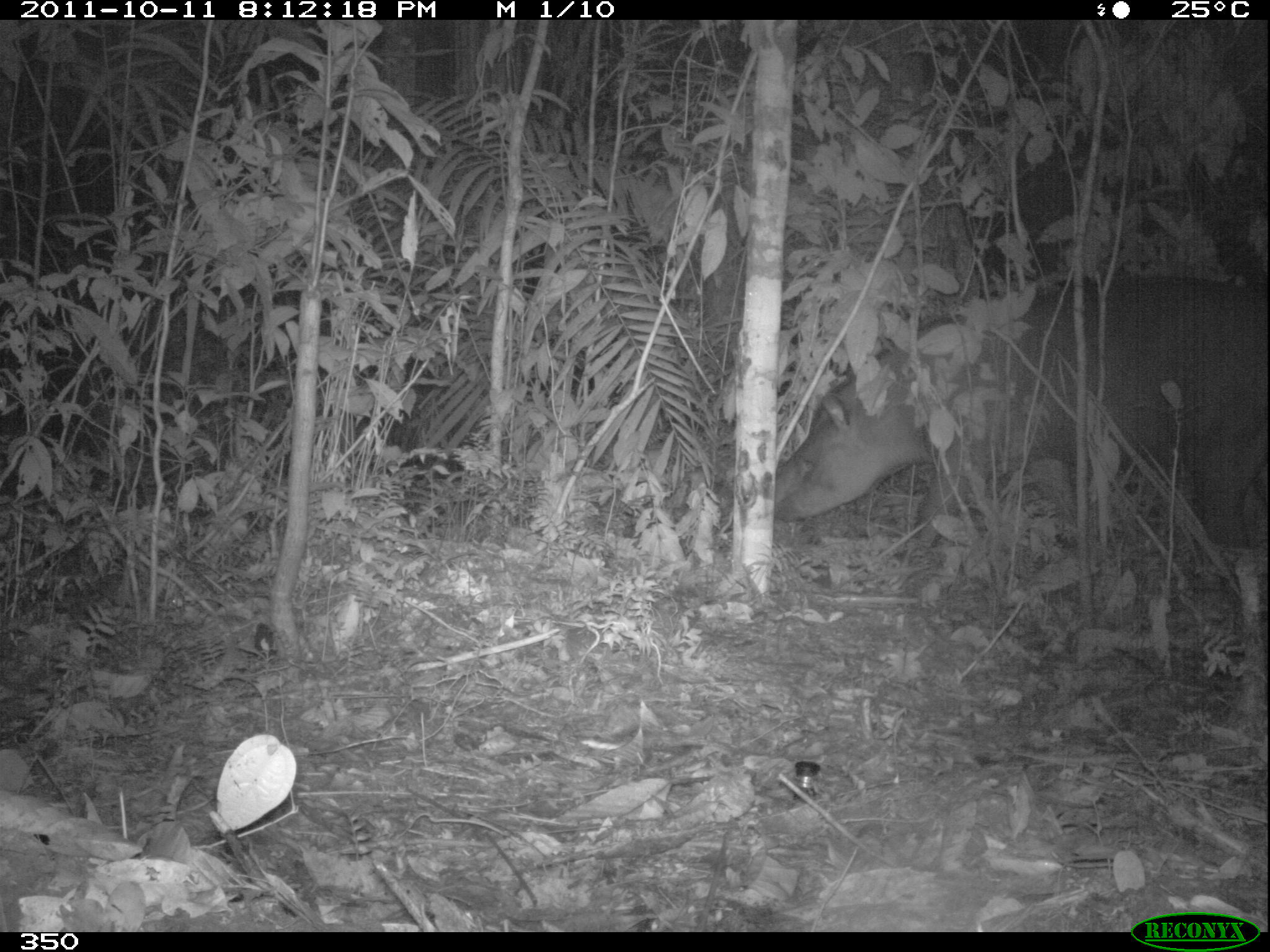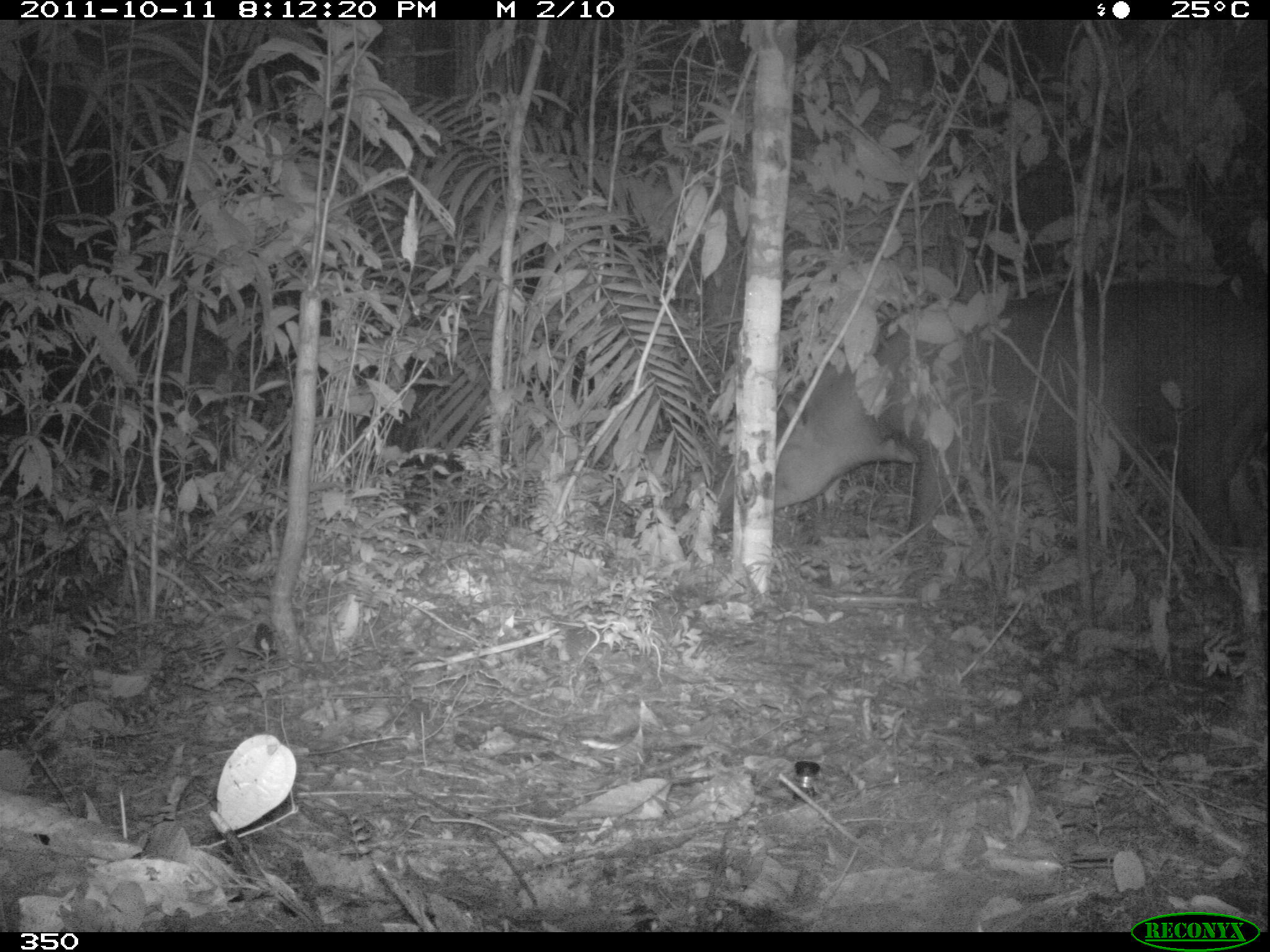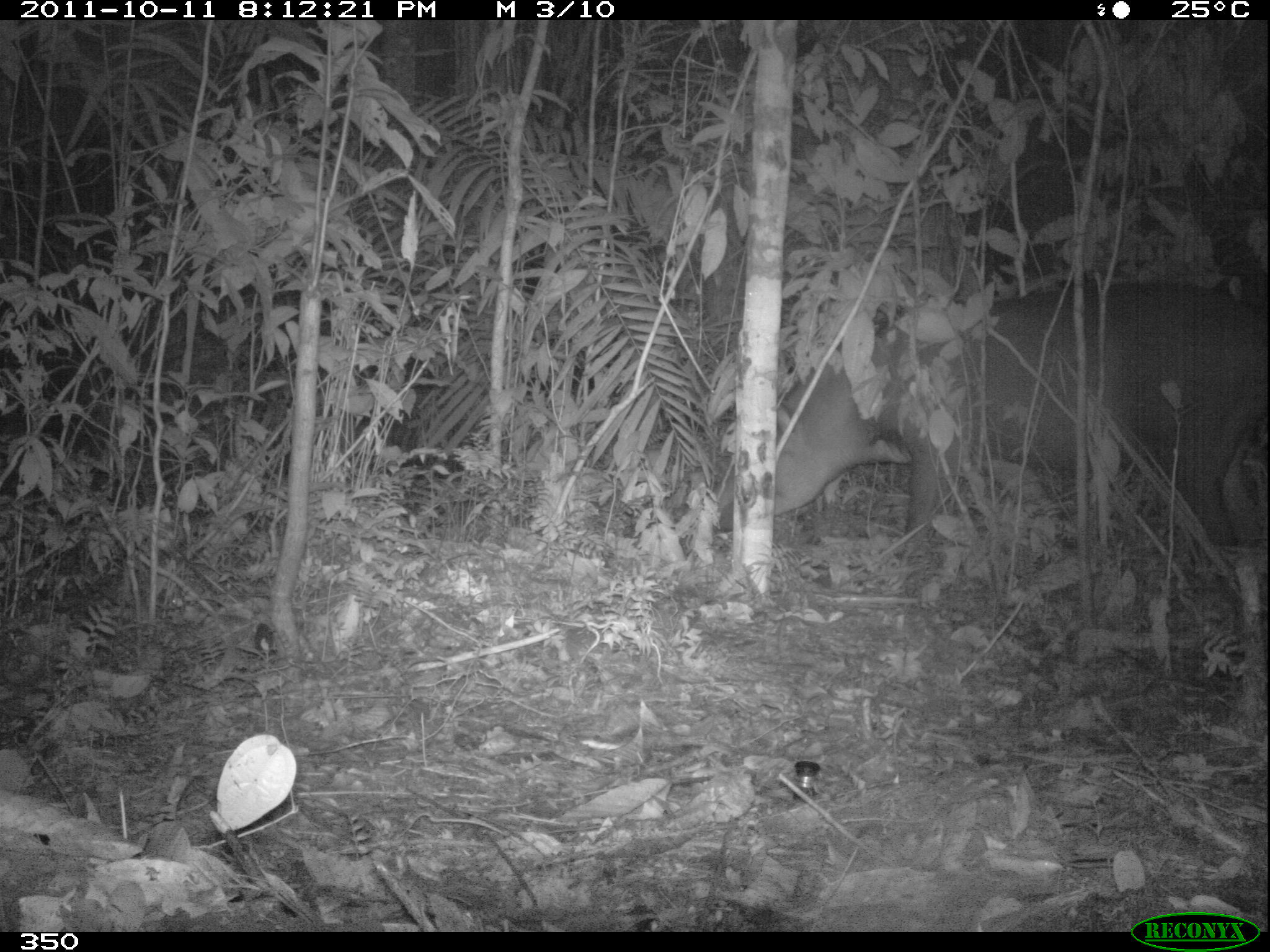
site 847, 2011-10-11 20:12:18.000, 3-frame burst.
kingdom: Animalia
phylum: Chordata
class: Mammalia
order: Perissodactyla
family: Tapiridae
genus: Tapirus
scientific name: Tapirus terrestris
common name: south american tapir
Tapirus terrestris (south american tapir).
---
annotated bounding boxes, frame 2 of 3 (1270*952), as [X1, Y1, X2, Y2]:
tapirus terrestris: [705, 278, 1268, 548]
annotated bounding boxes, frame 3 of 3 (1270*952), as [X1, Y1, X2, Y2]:
tapirus terrestris: [708, 278, 1266, 567]